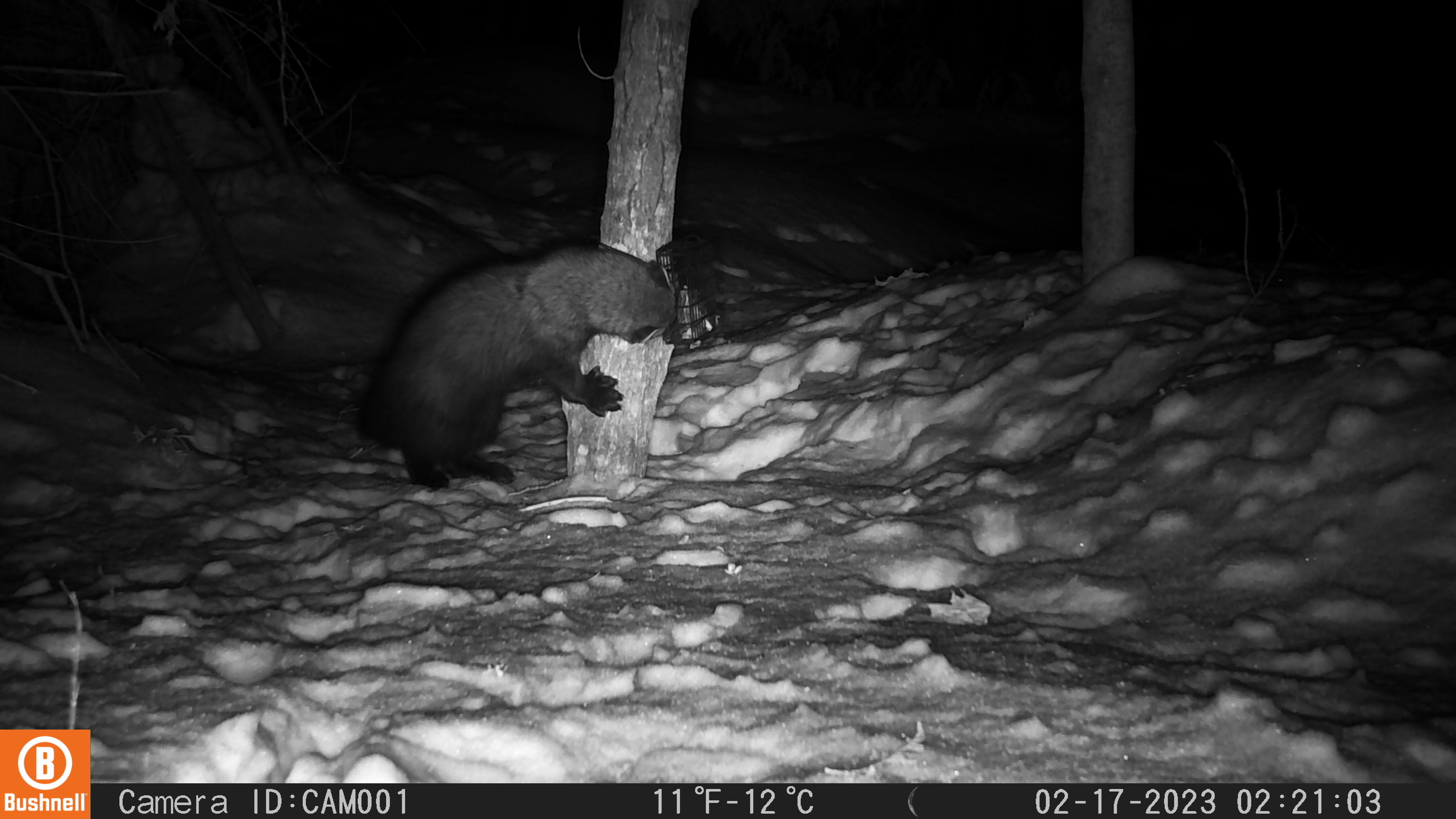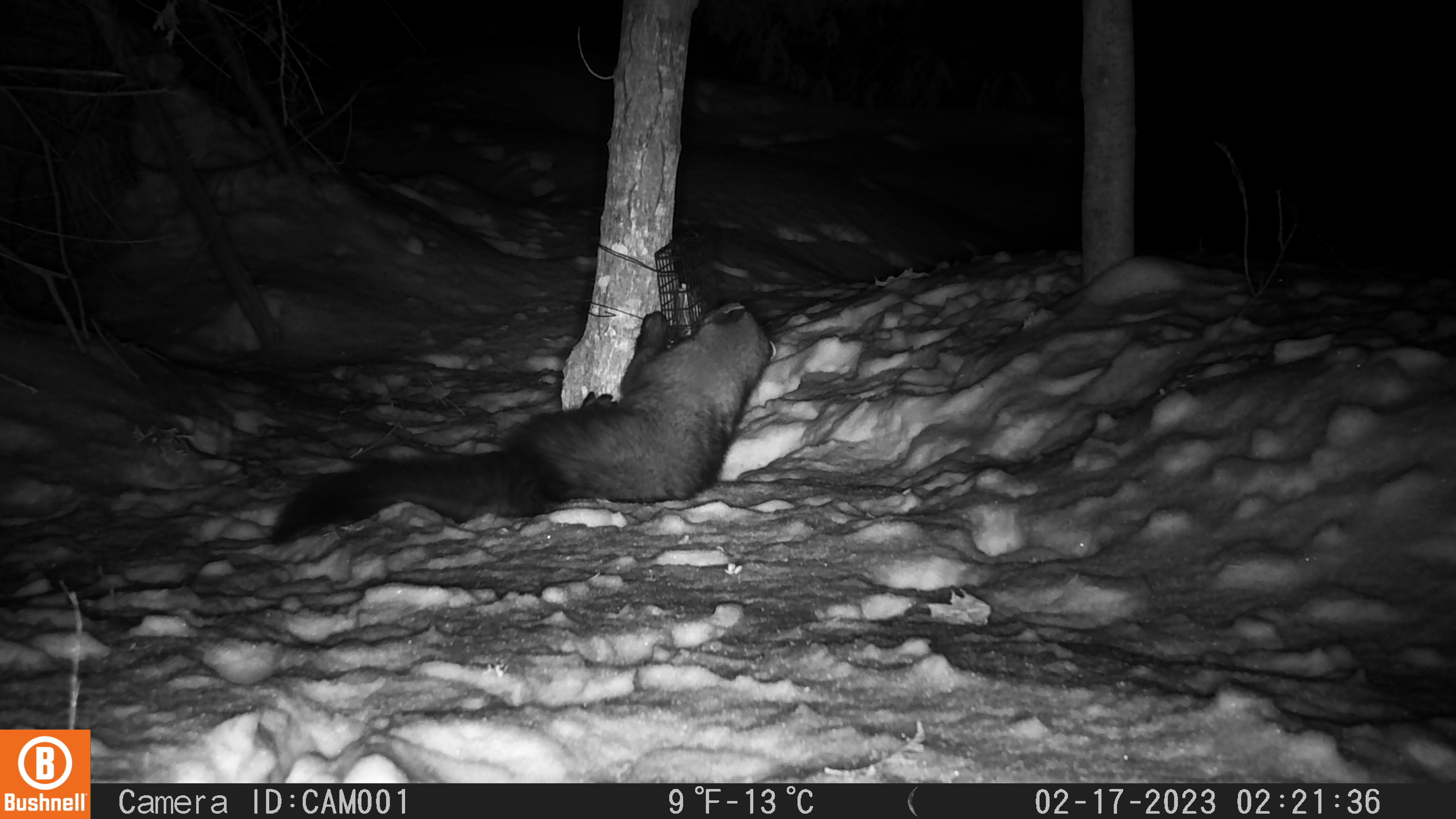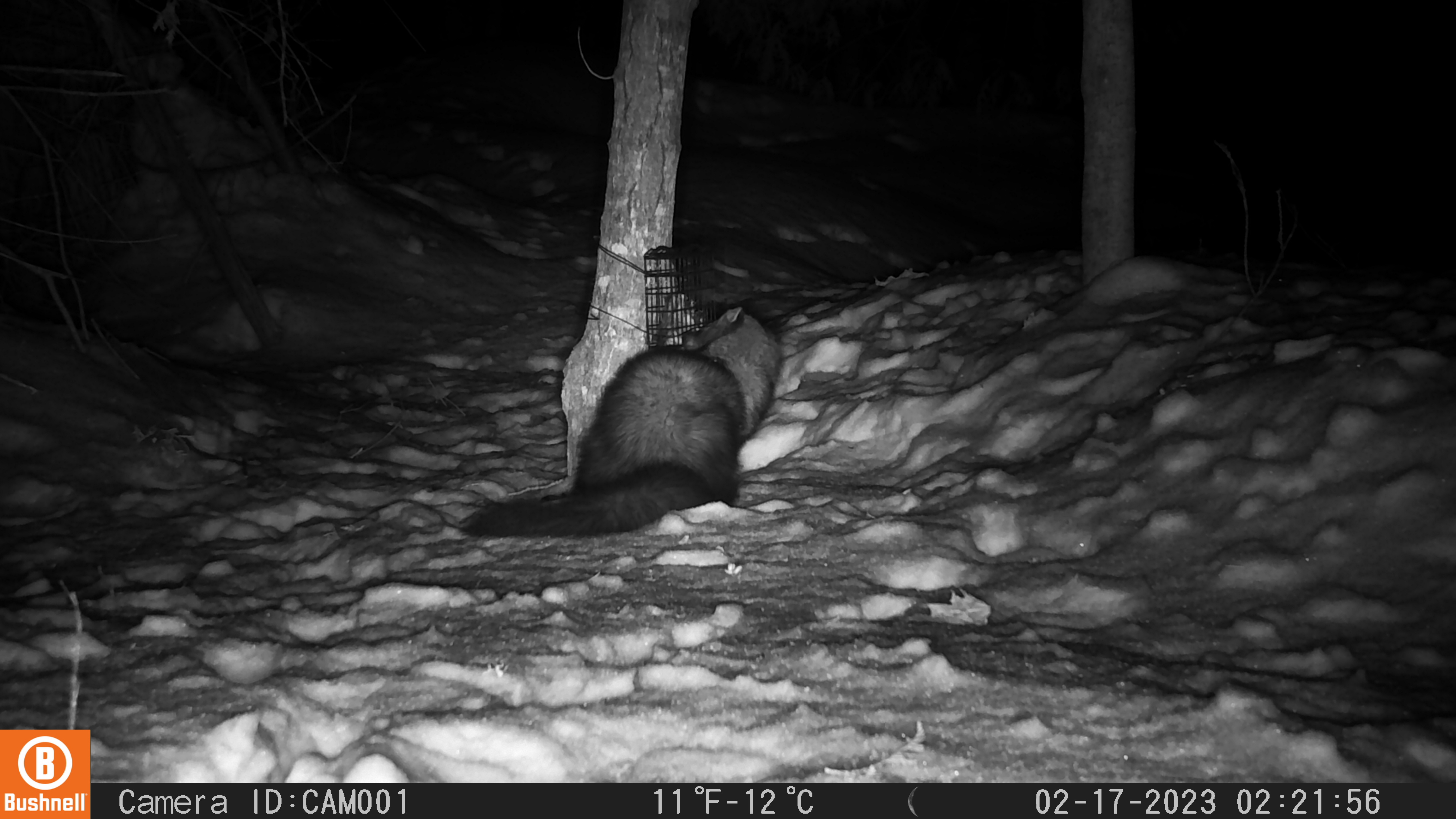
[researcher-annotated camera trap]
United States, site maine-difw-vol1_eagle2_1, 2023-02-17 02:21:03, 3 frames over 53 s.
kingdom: Animalia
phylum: Chordata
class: Mammalia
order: Carnivora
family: Mustelidae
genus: Pekania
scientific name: Pekania pennanti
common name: fisher